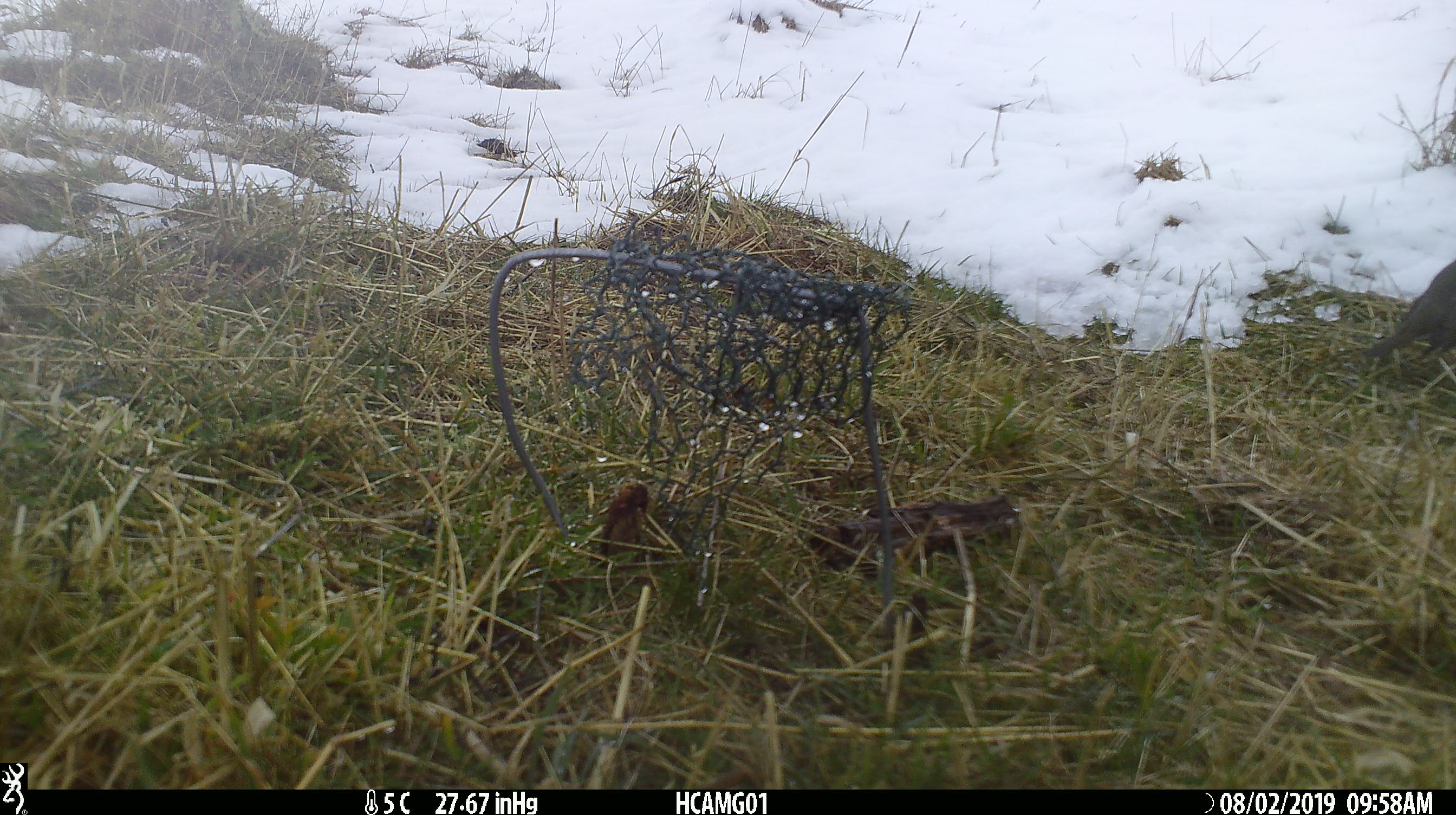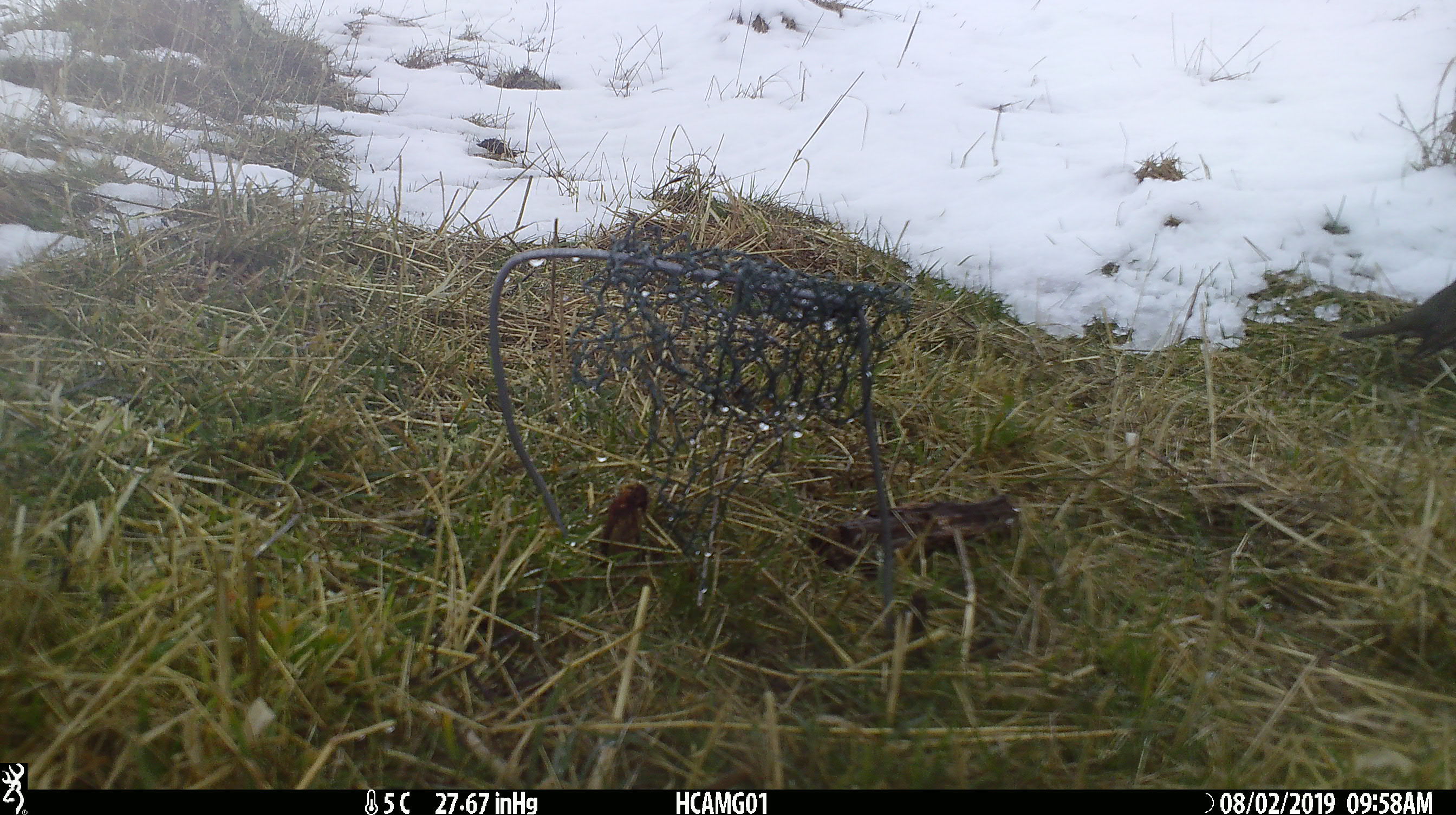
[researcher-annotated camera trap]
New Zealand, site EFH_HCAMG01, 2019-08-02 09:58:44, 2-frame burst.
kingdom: Animalia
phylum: Chordata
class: Aves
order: Passeriformes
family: Turdidae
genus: Turdus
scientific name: Turdus philomelos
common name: song thrush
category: thrush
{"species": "thrush (song thrush) (Turdus philomelos)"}